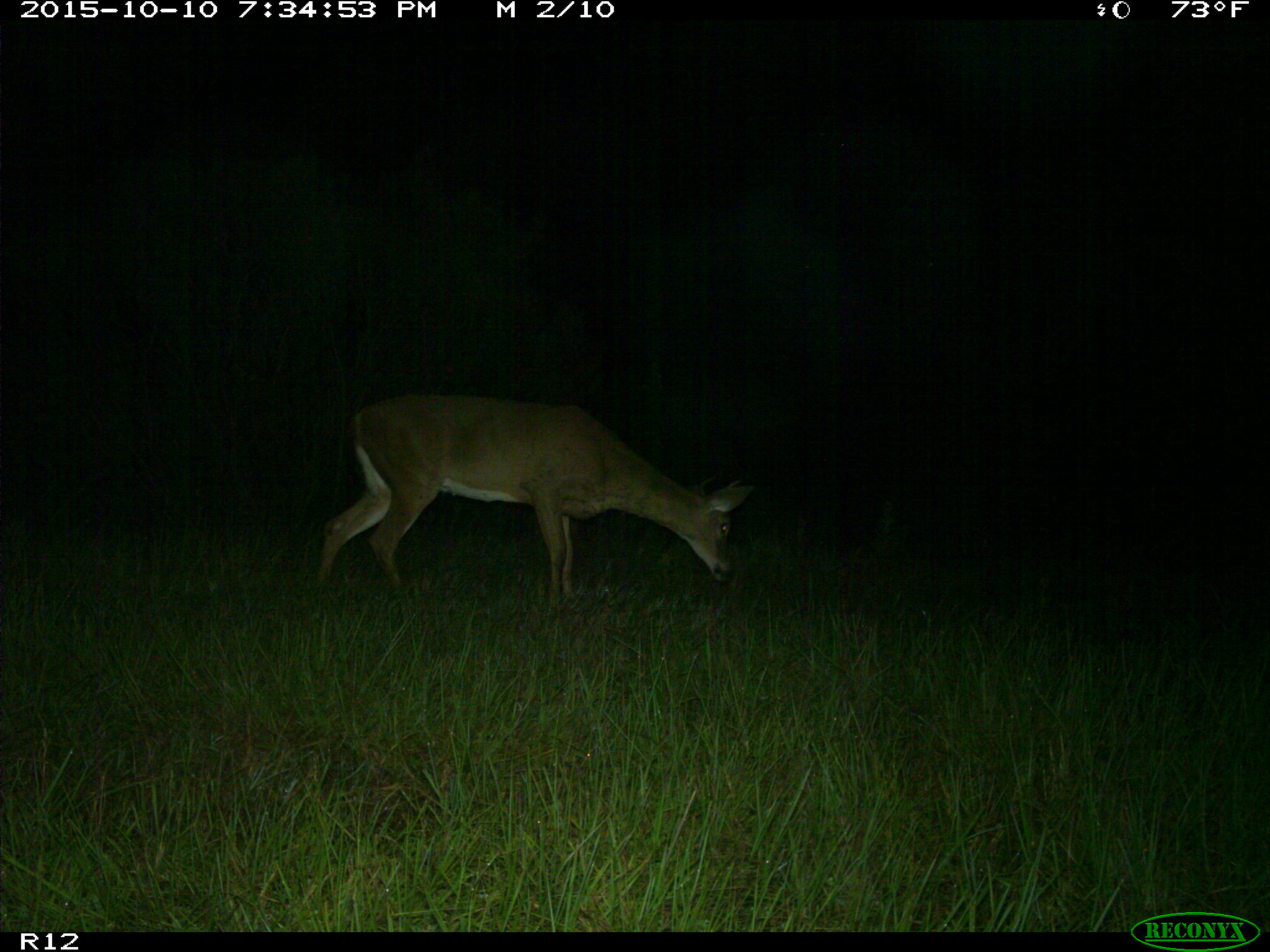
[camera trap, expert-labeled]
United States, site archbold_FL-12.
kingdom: Animalia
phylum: Chordata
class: Mammalia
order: Artiodactyla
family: Cervidae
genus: Odocoileus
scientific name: Odocoileus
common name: deer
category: unidentified deer